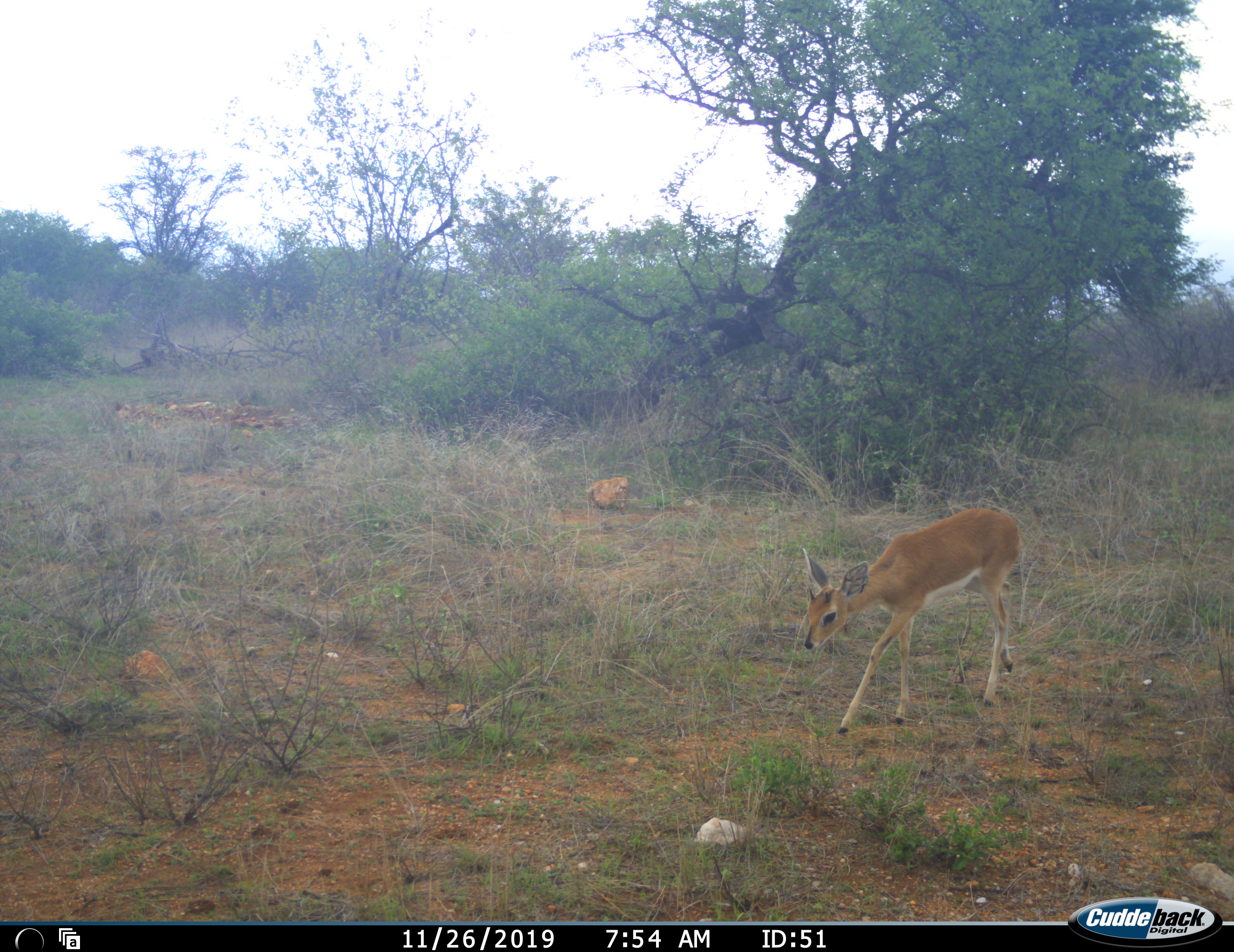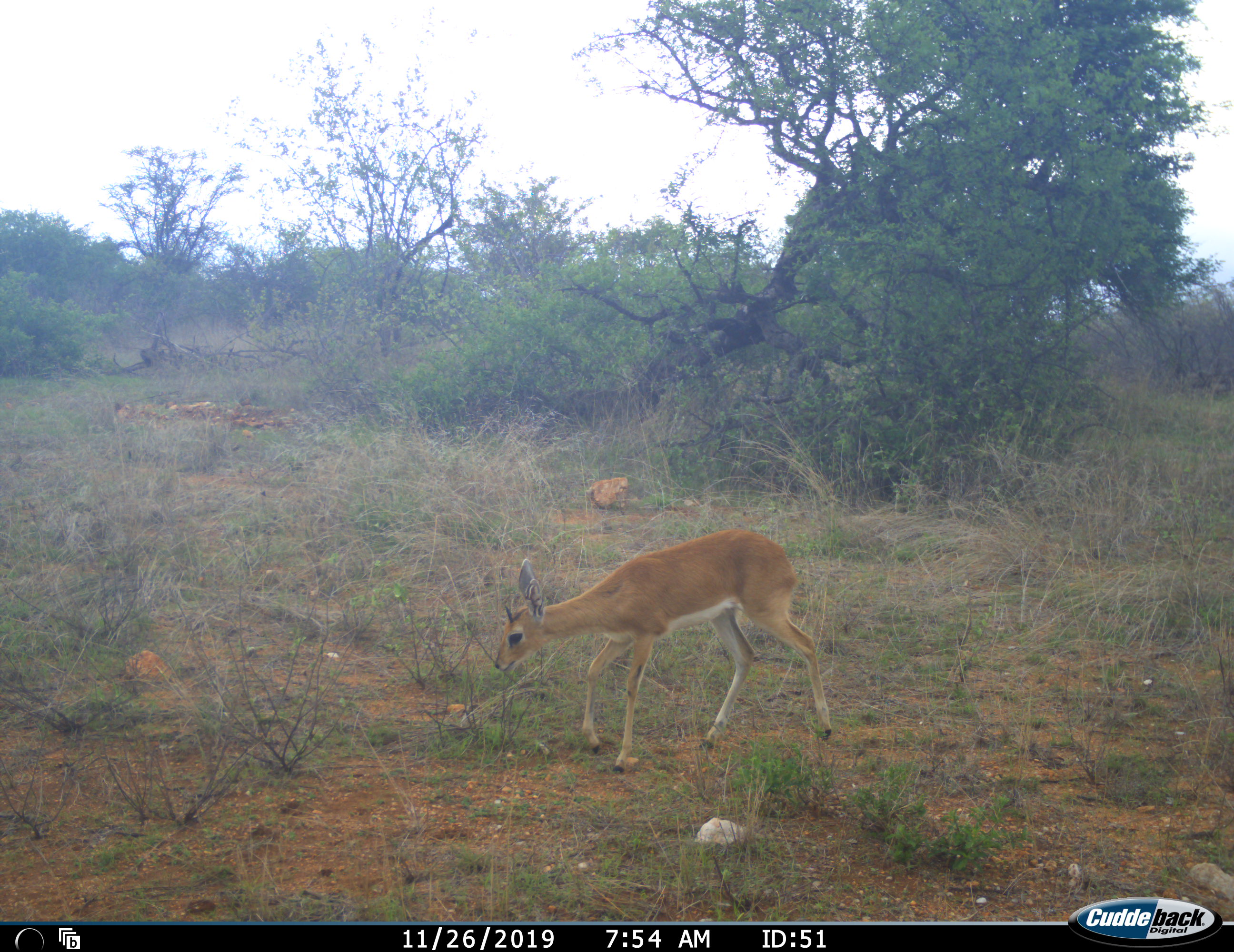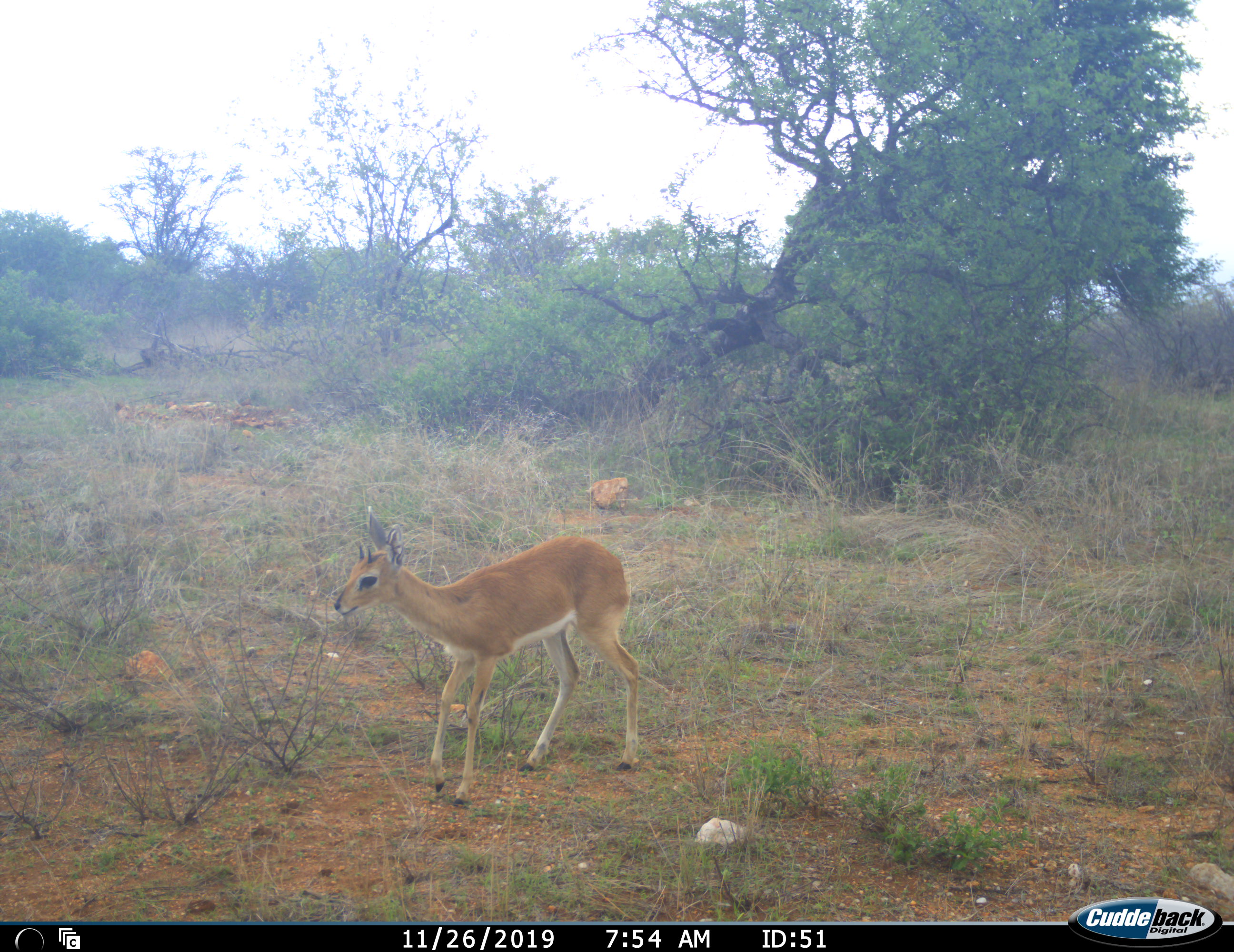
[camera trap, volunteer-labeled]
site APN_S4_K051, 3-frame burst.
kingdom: Animalia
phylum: Chordata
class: Mammalia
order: Artiodactyla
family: Bovidae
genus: Raphicerus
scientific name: Raphicerus campestris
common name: steenbok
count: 1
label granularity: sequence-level